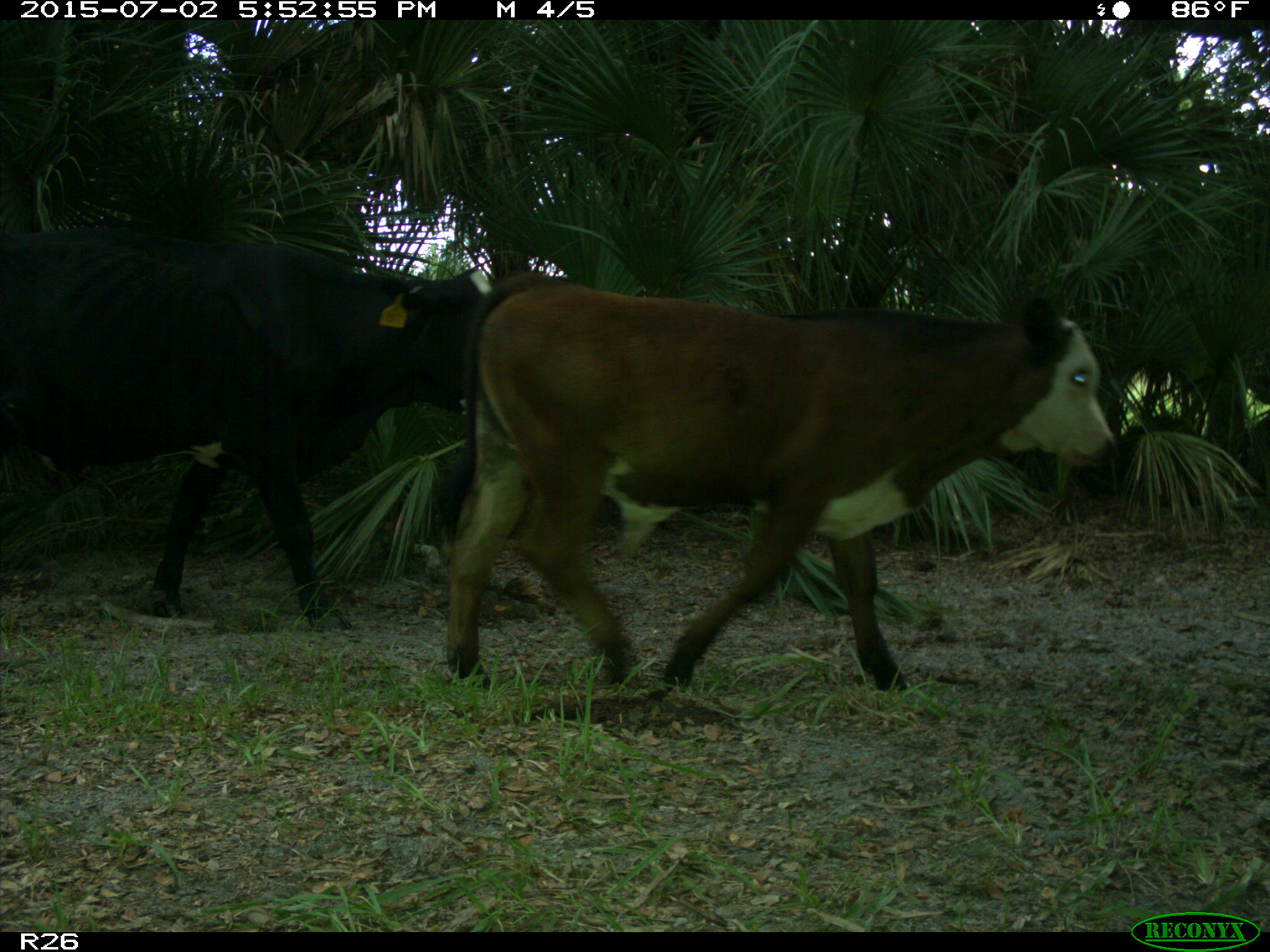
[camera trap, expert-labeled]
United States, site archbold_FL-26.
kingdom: Animalia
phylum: Chordata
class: Mammalia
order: Artiodactyla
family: Bovidae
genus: Bos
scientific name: Bos taurus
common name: domestic cow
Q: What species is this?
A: Bos taurus (domestic cow).